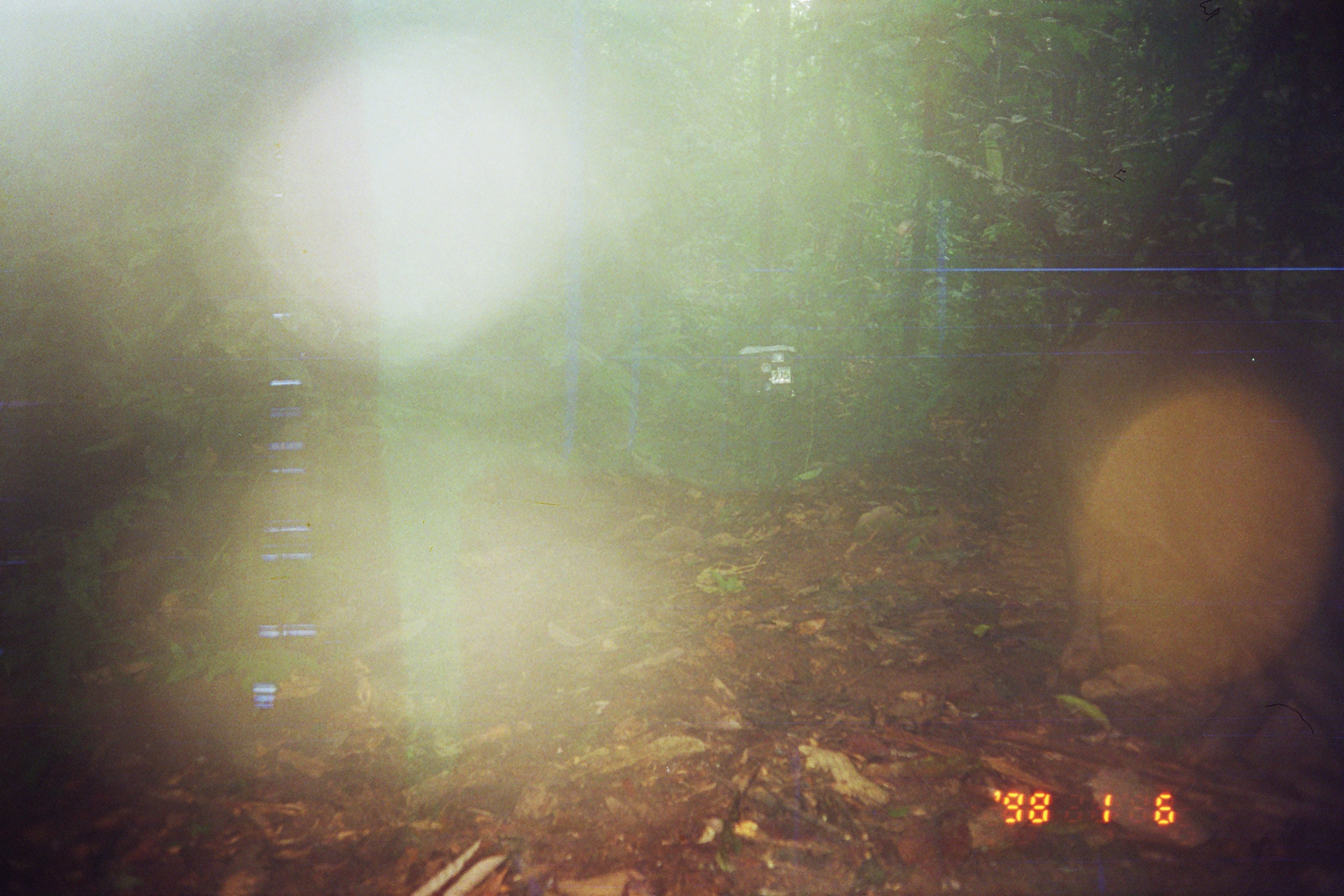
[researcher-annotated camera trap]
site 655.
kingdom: Animalia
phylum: Chordata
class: Mammalia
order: Artiodactyla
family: Cervidae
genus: Mazama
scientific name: Mazama americana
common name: red brocket